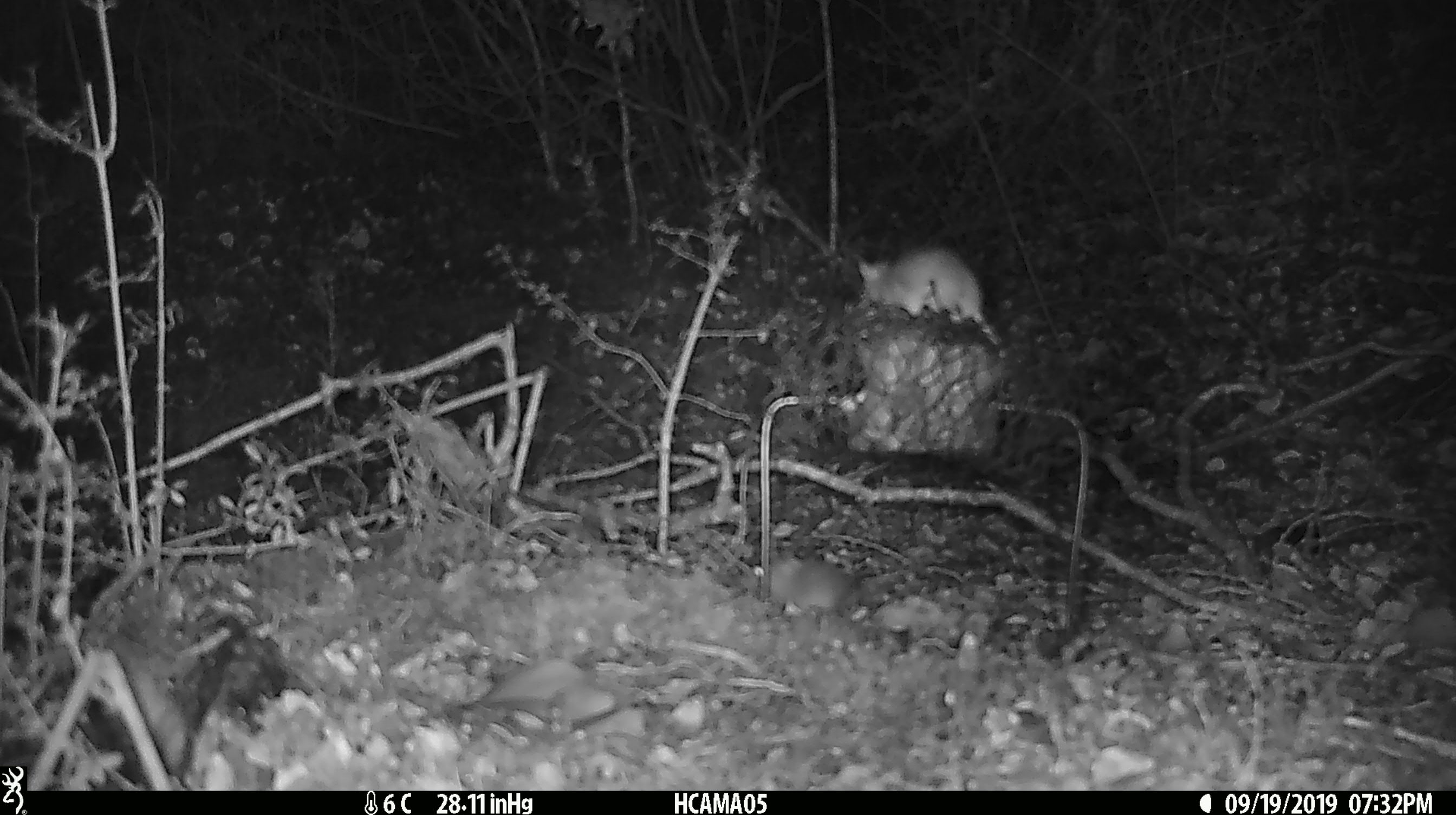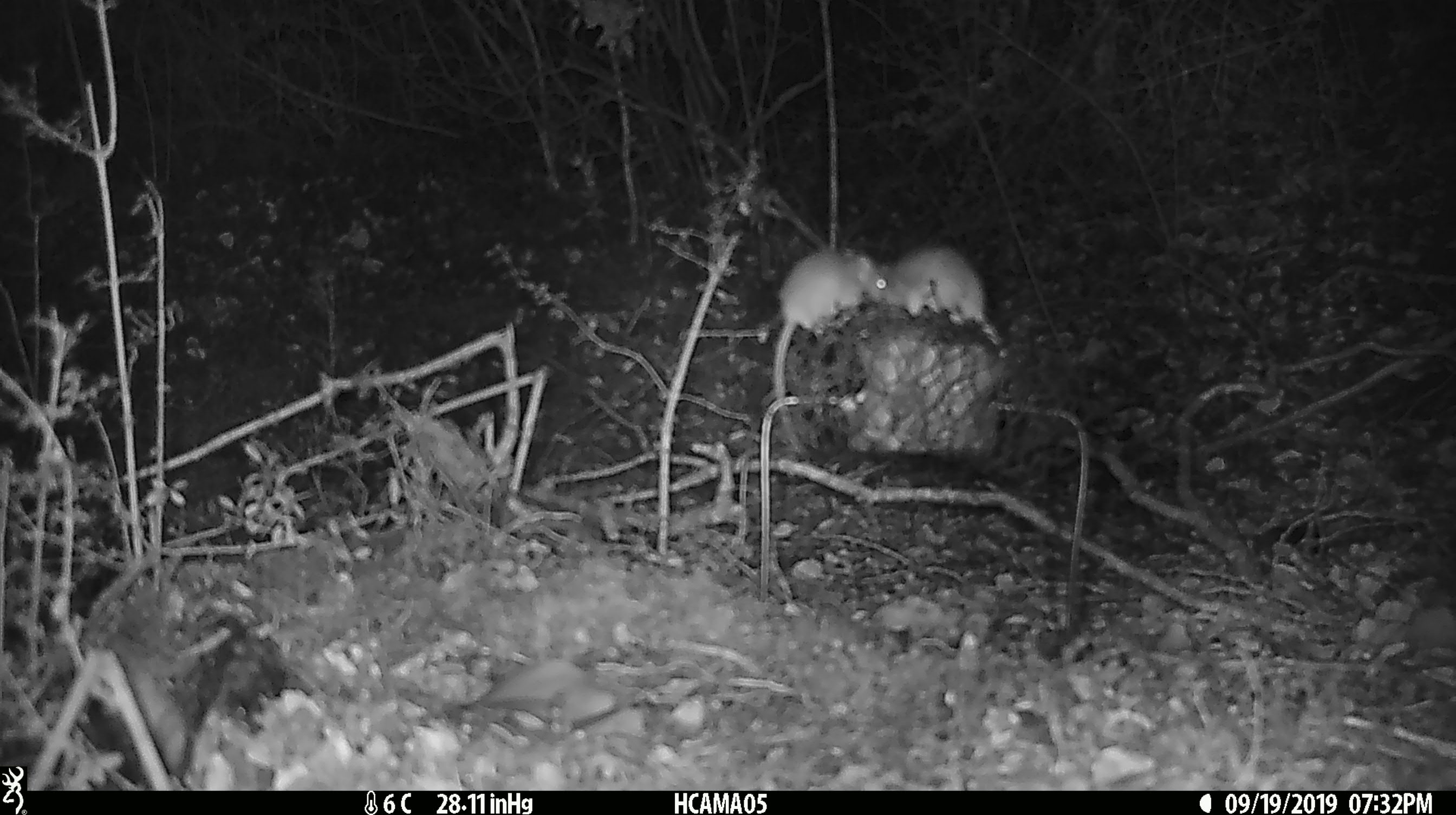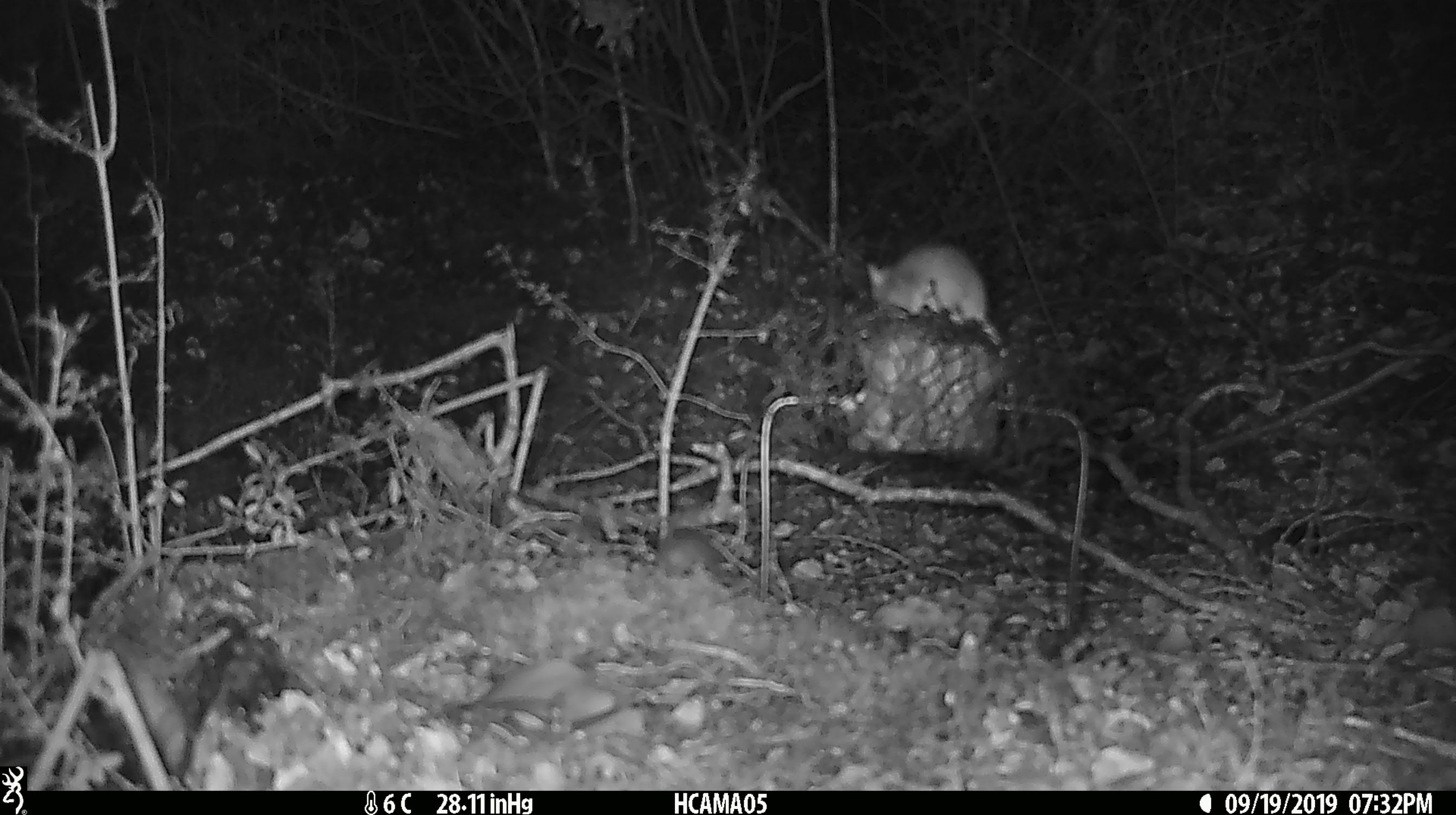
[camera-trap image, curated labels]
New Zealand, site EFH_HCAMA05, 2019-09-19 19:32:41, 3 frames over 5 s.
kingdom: Animalia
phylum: Chordata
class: Mammalia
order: Rodentia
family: Muridae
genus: Mus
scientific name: Mus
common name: mouse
Mouse (Mus).